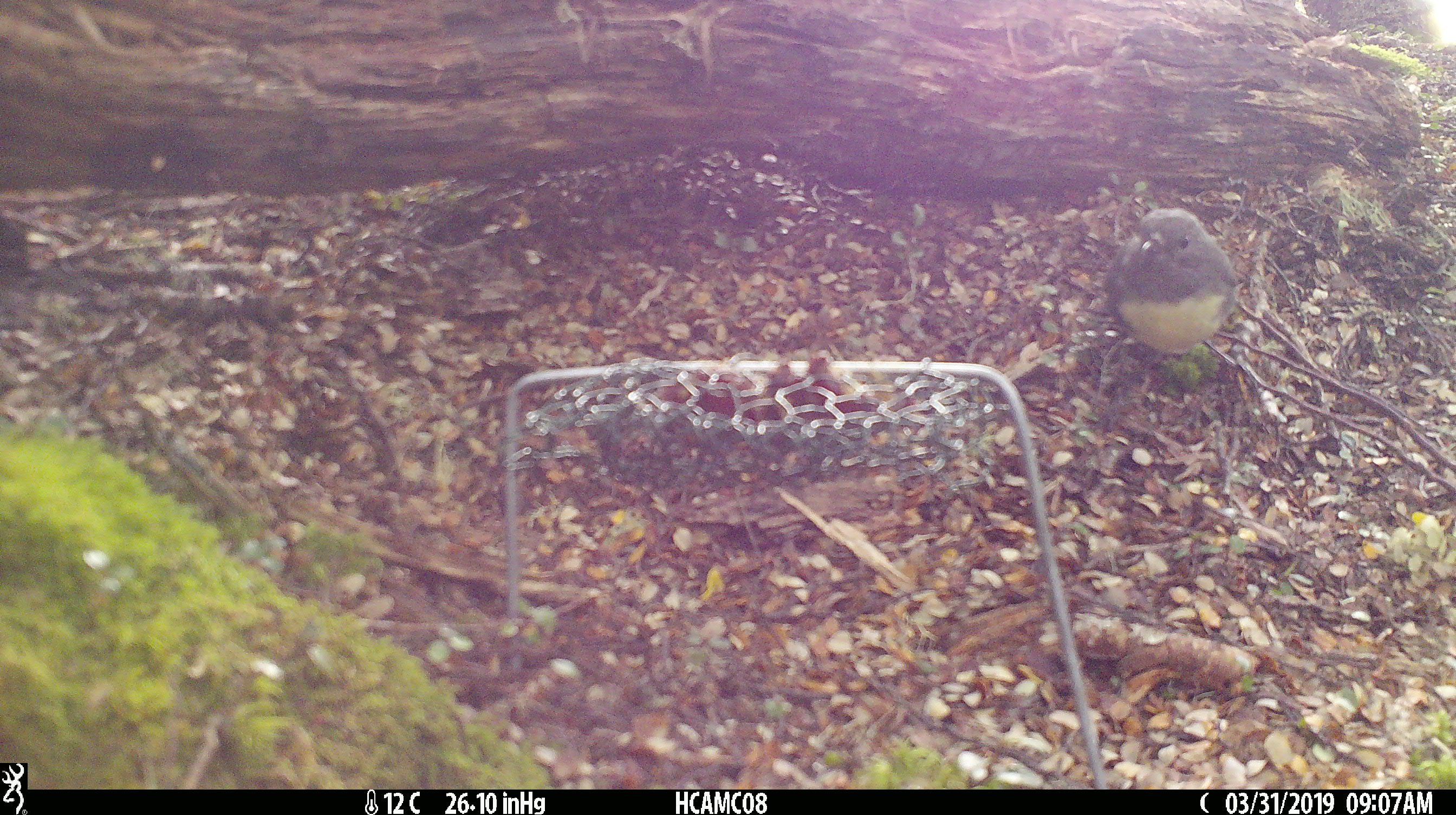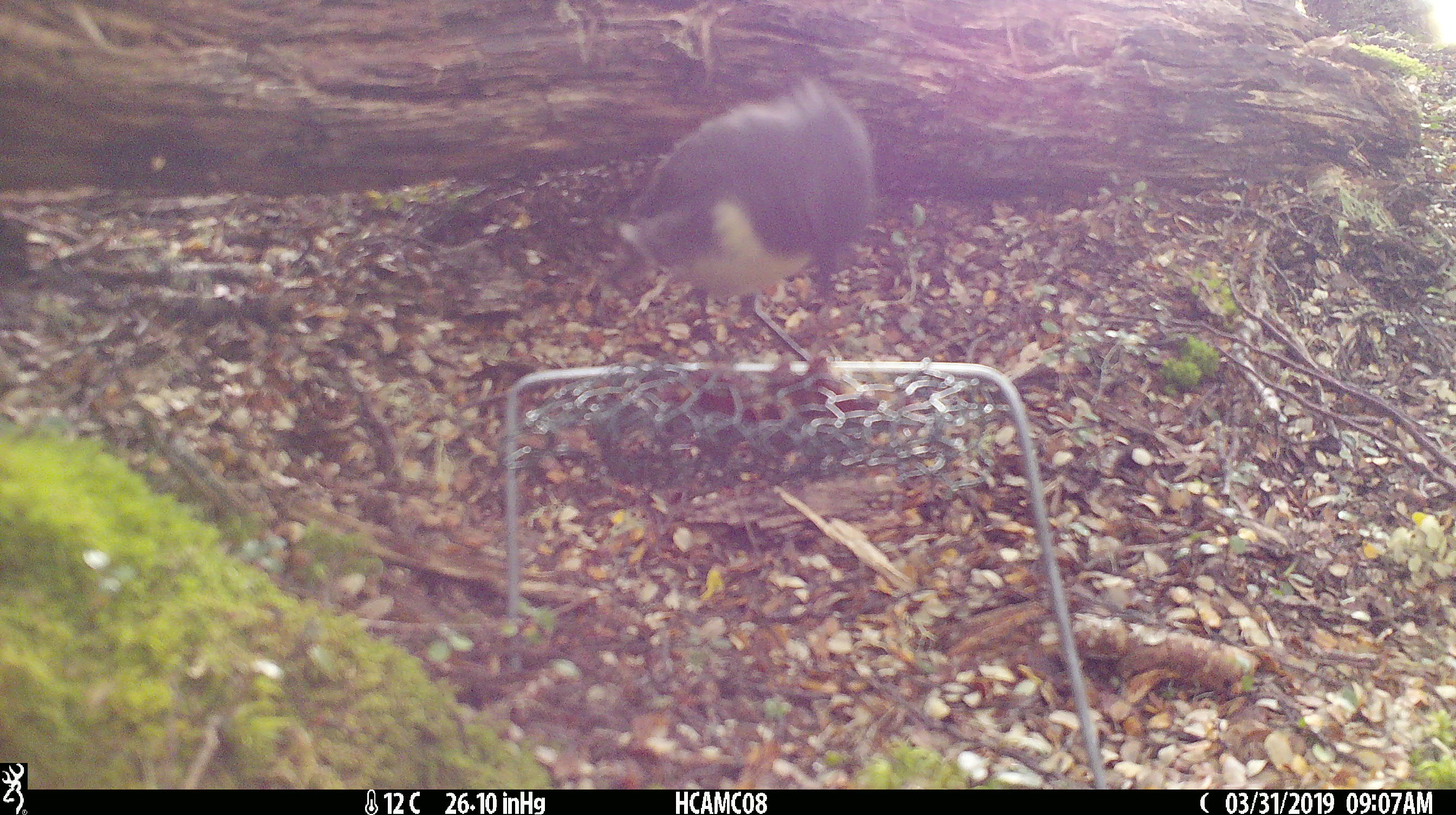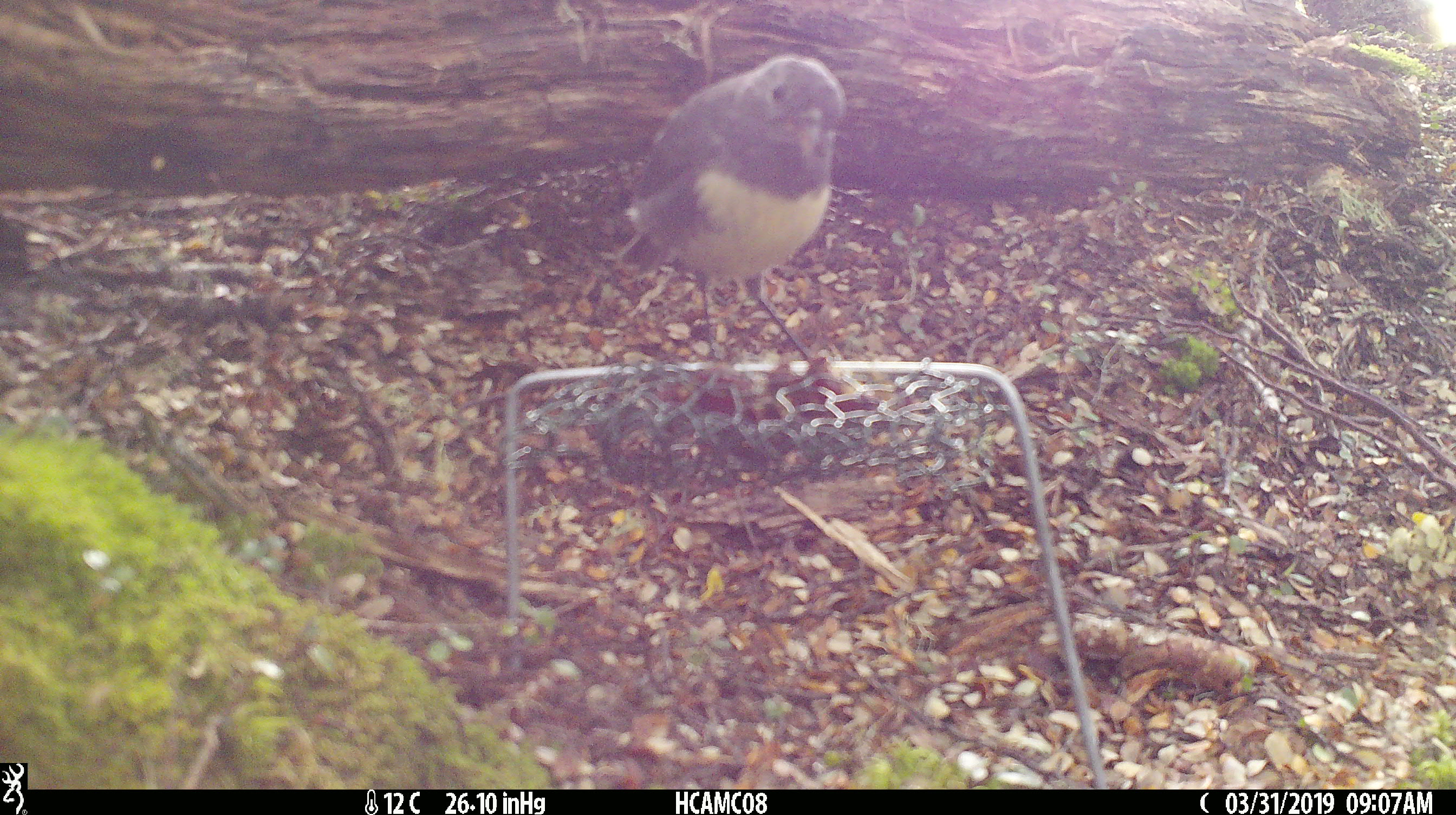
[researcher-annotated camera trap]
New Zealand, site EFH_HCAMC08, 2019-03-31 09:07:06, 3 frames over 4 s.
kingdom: Animalia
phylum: Chordata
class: Aves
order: Passeriformes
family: Petroicidae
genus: Petroica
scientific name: Petroica australis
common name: new zealand robin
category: robin